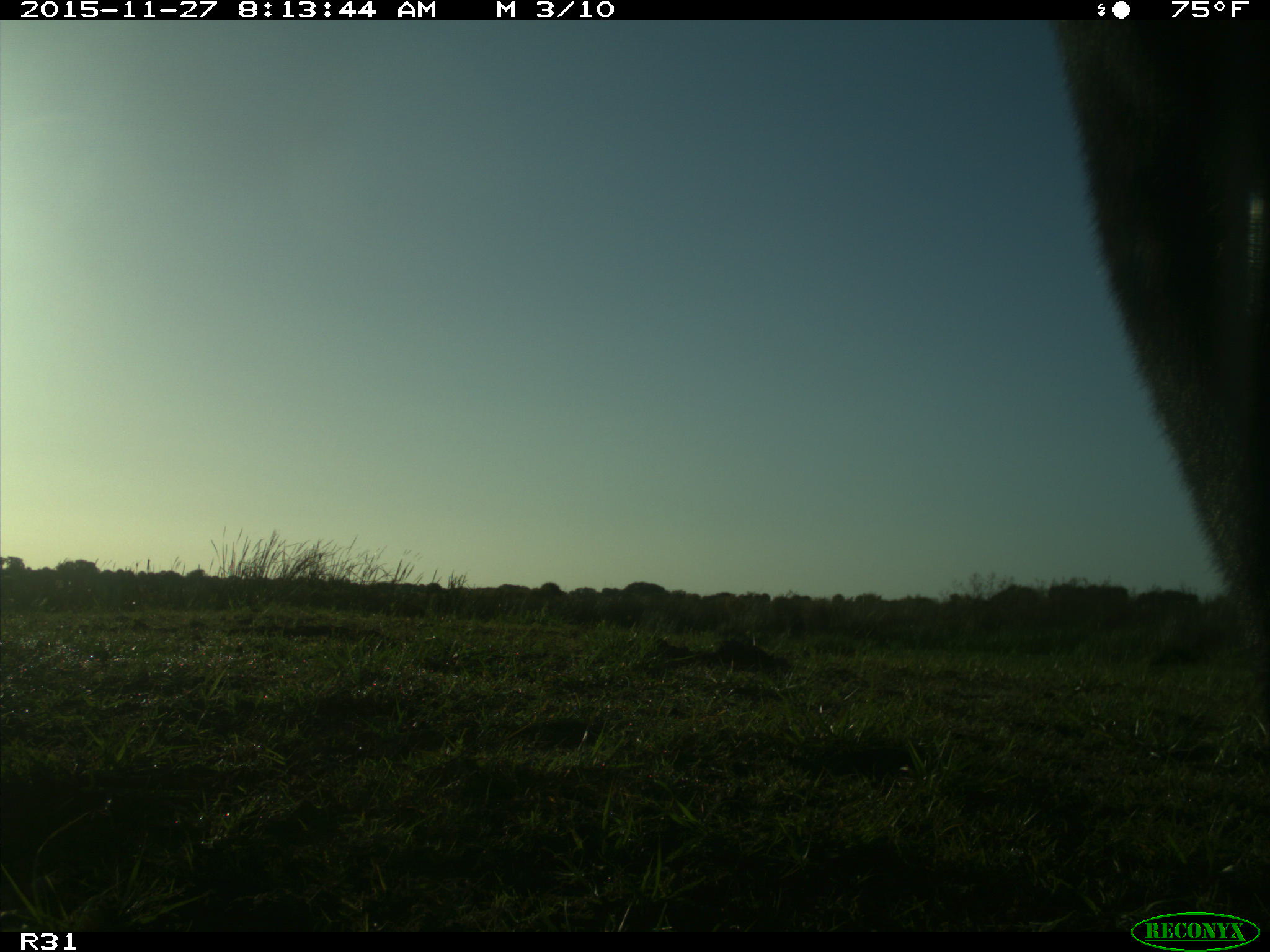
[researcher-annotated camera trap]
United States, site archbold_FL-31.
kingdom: Animalia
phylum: Chordata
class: Mammalia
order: Artiodactyla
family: Bovidae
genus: Bos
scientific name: Bos taurus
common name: domestic cow